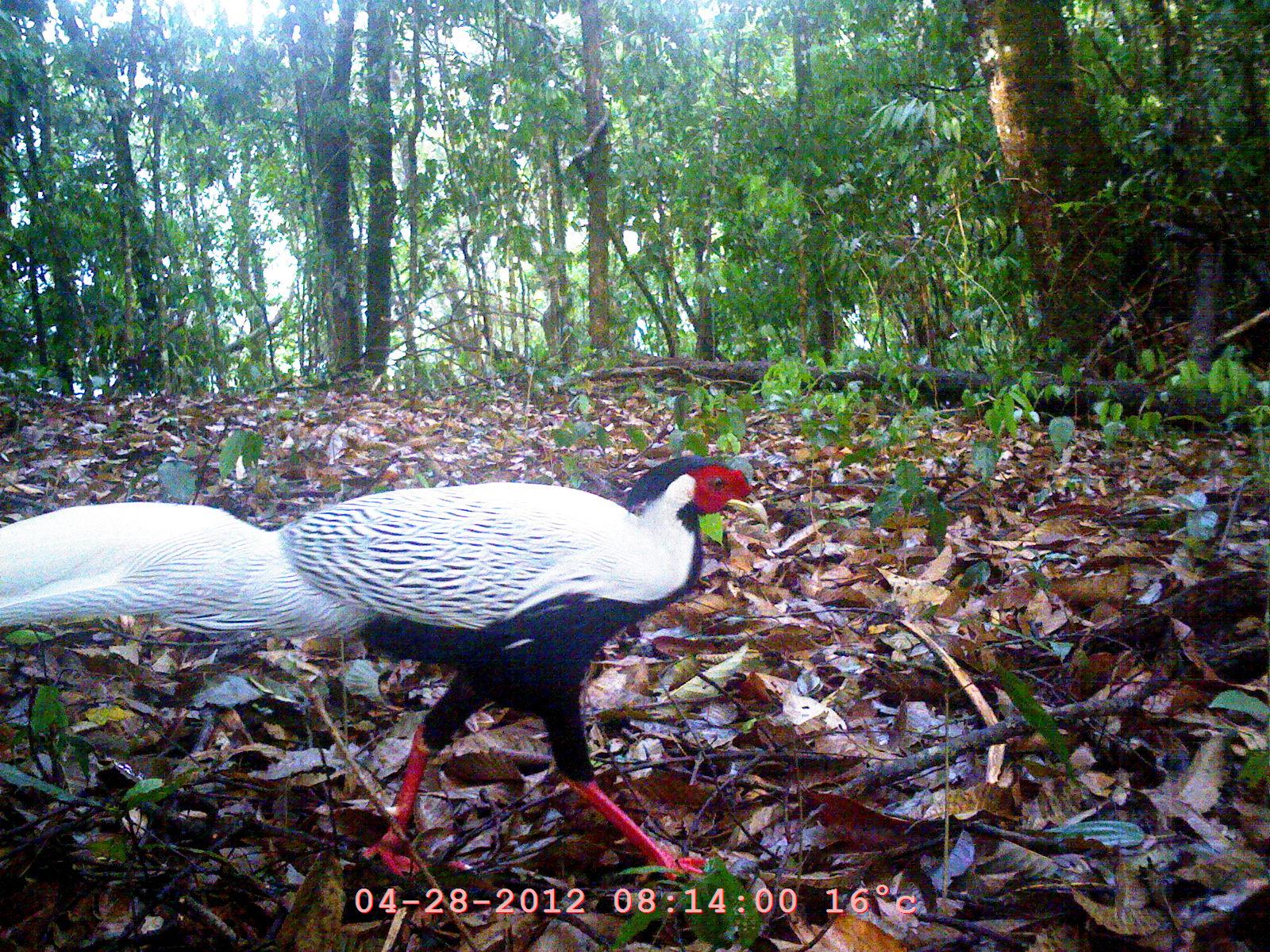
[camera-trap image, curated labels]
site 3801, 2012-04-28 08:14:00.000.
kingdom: Animalia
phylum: Chordata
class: Aves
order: Galliformes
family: Phasianidae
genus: Lophura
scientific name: Lophura nycthemera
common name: silver pheasant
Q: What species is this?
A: Lophura nycthemera (silver pheasant).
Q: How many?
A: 1.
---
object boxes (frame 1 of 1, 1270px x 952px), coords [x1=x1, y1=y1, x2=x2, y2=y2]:
lophura nycthemera: [x1=0, y1=448, x2=768, y2=881]